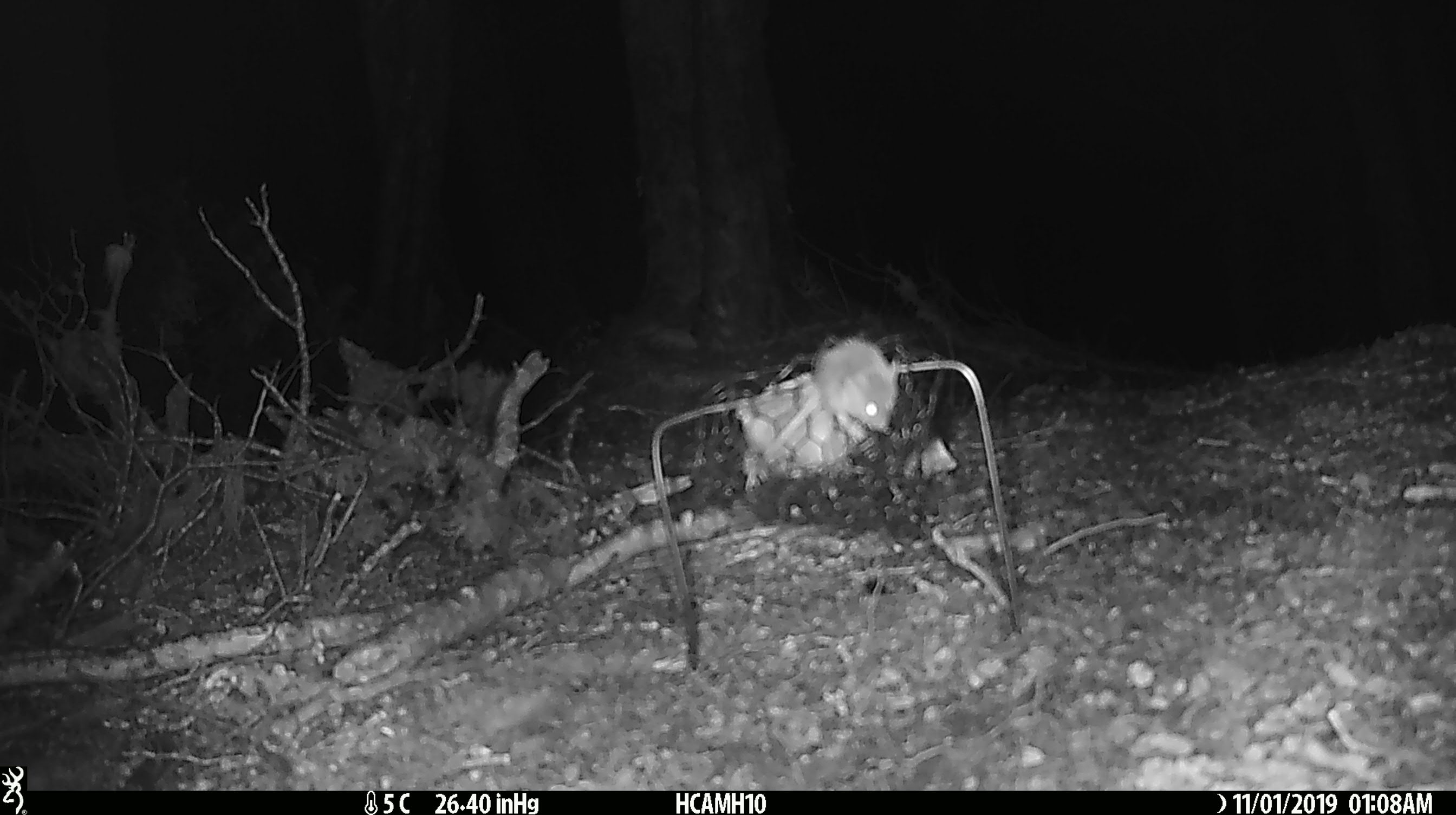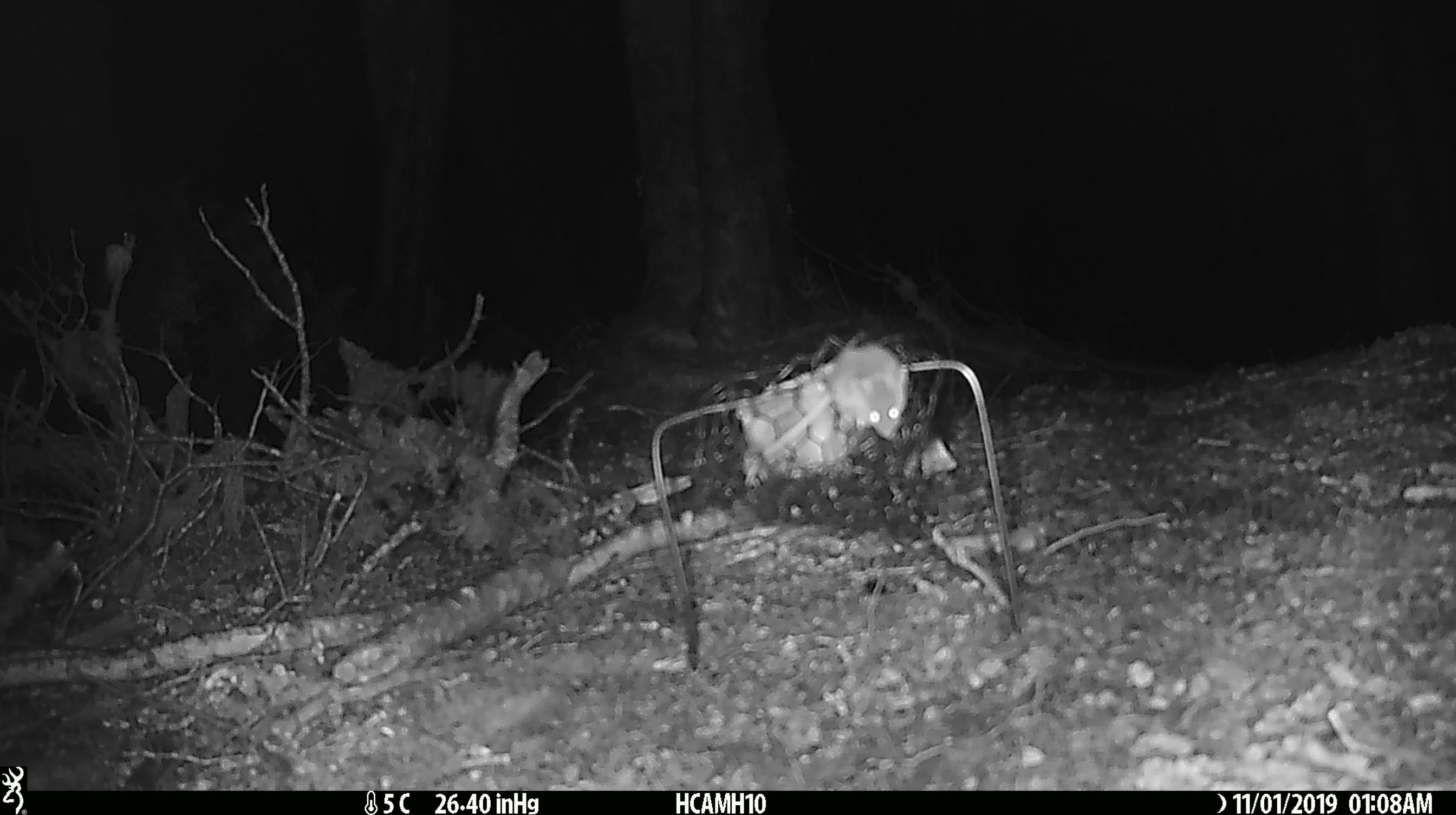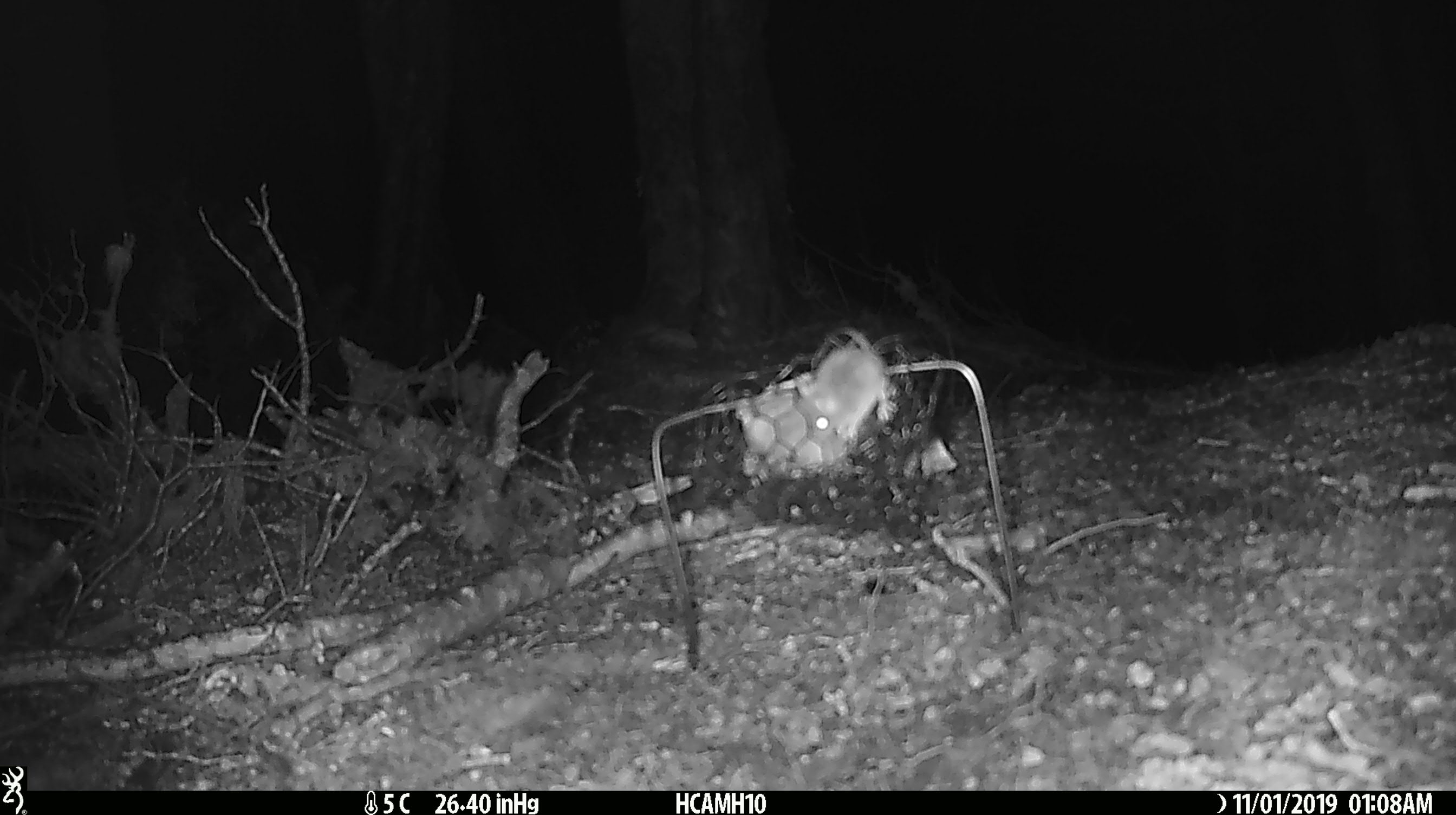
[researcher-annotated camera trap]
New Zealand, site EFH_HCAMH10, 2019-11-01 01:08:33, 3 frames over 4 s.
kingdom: Animalia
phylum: Chordata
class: Mammalia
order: Rodentia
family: Muridae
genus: Mus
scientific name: Mus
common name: mouse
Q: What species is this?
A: Mouse (Mus).